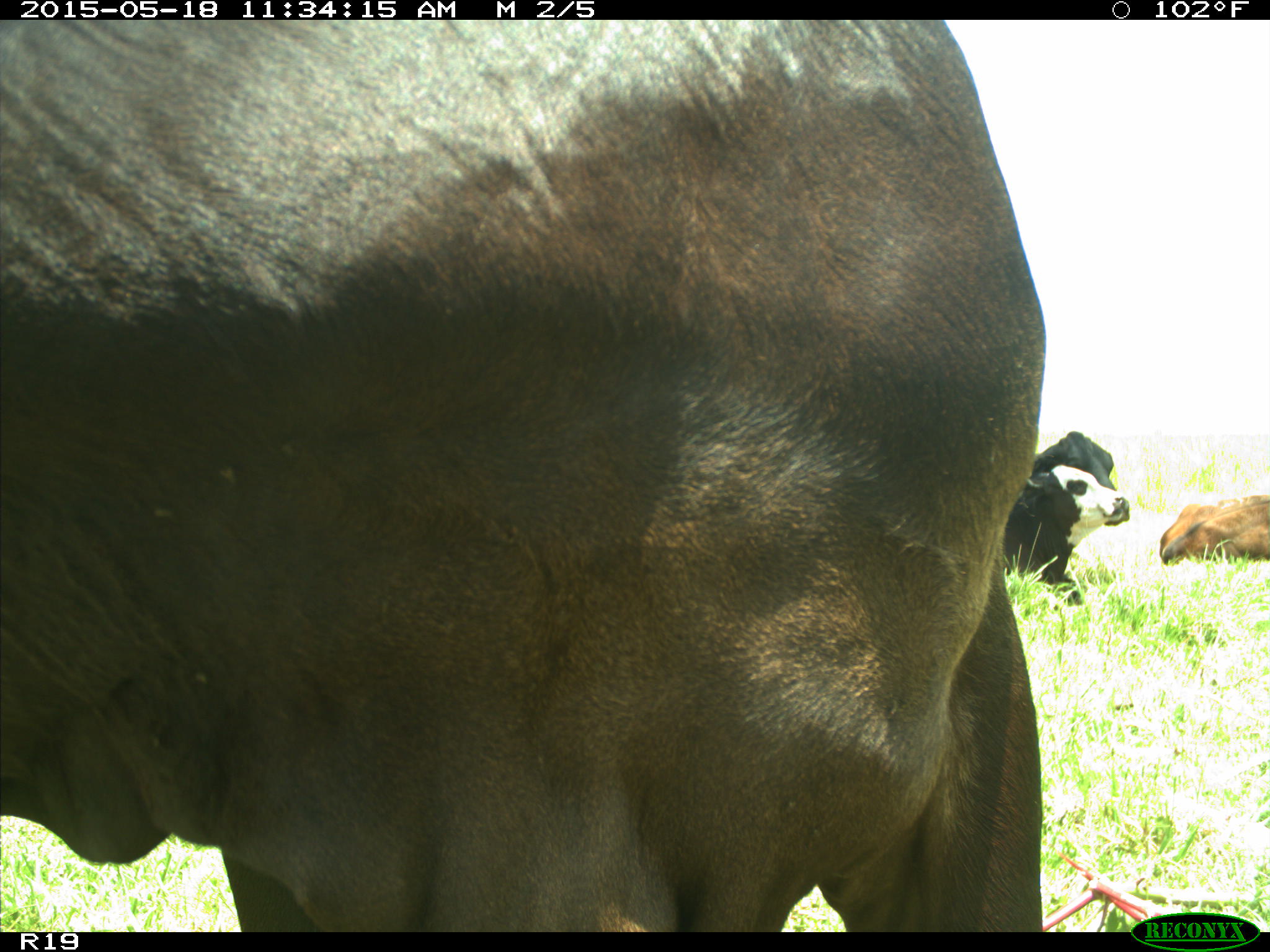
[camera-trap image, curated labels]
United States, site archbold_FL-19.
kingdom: Animalia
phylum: Chordata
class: Mammalia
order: Artiodactyla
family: Bovidae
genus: Bos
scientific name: Bos taurus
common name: domestic cow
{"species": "Bos taurus (domestic cow)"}